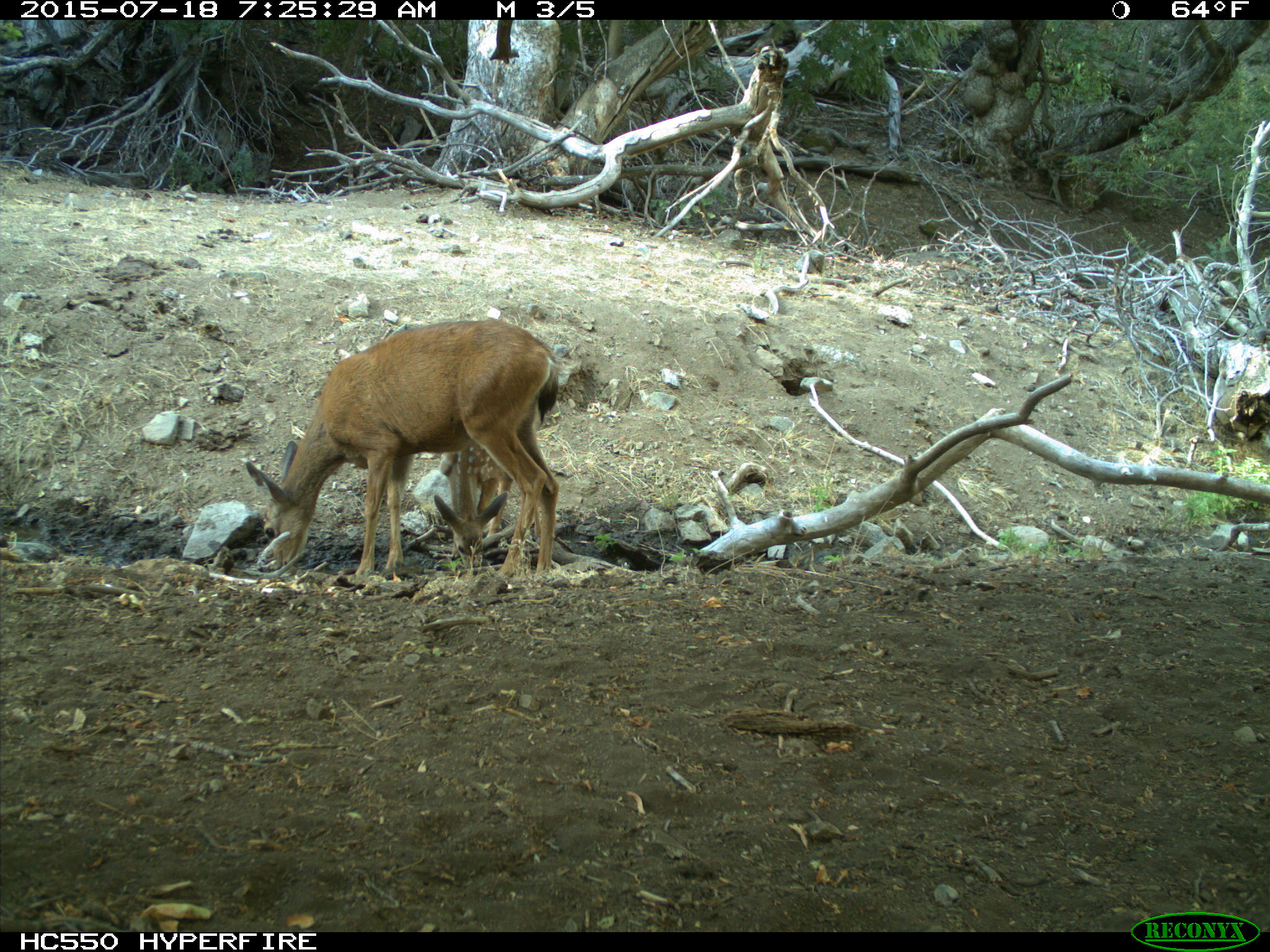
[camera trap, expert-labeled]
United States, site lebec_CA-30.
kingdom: Animalia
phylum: Chordata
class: Mammalia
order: Artiodactyla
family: Cervidae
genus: Odocoileus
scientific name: Odocoileus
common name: deer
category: unidentified deer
Unidentified deer (deer) (Odocoileus).